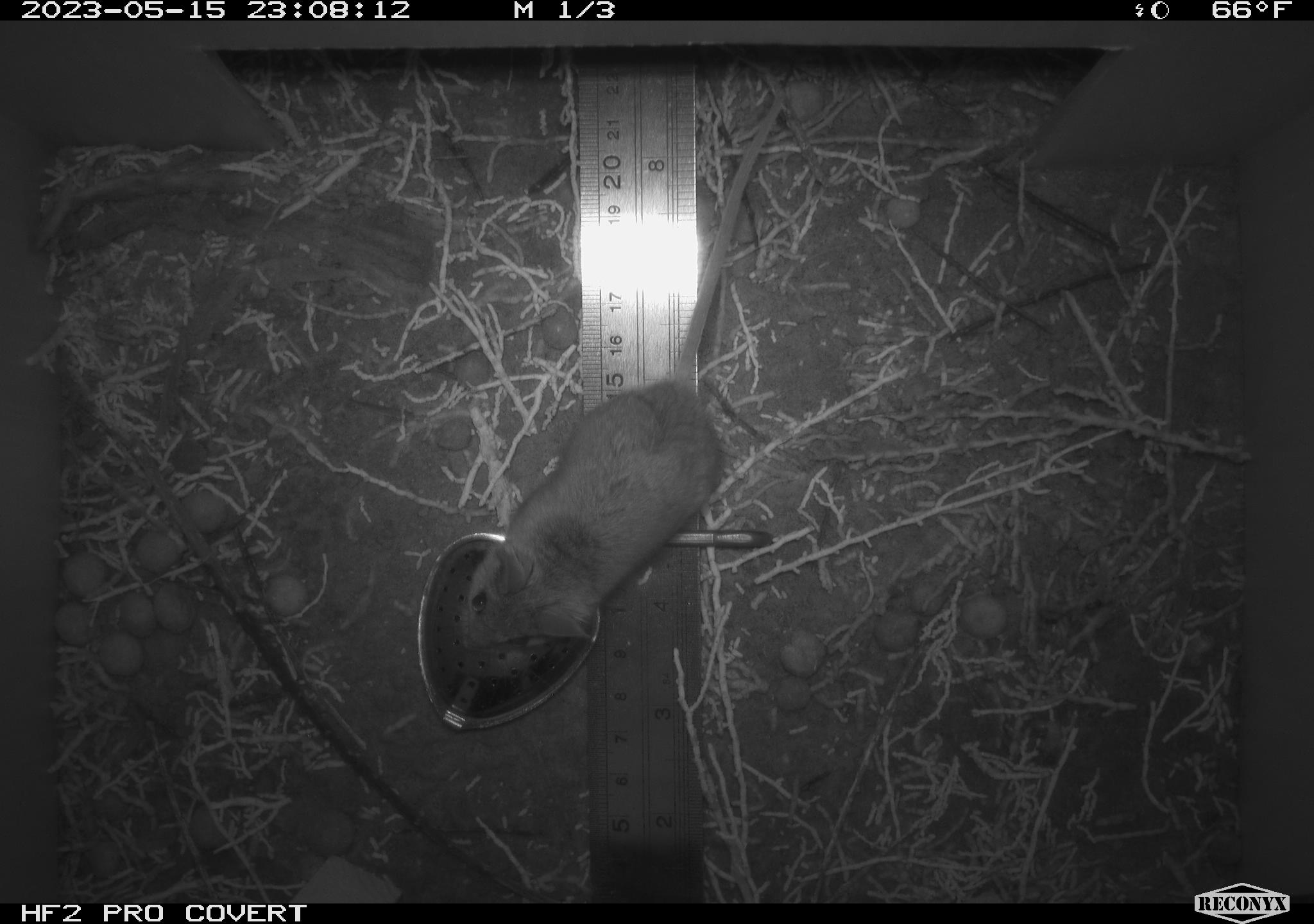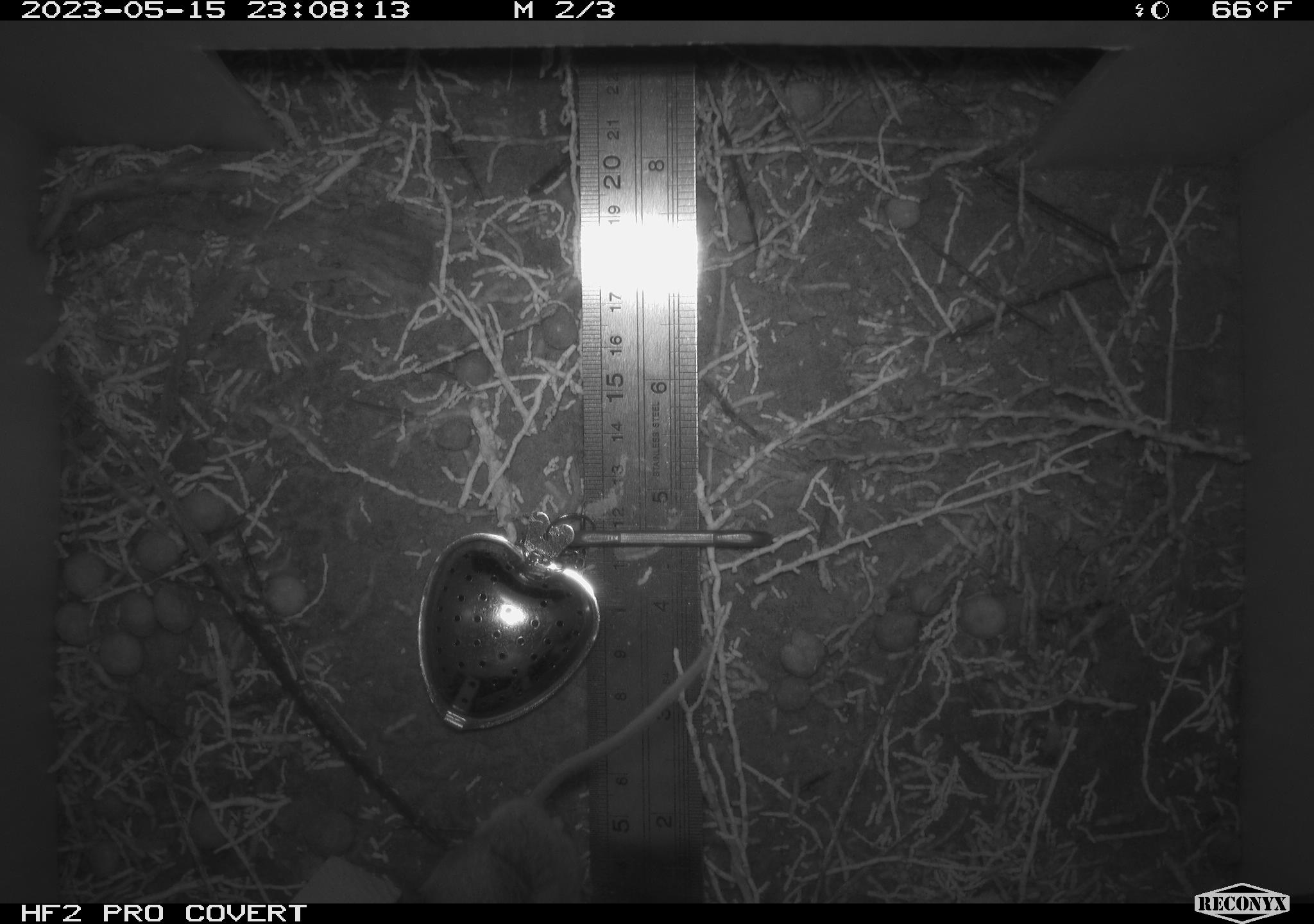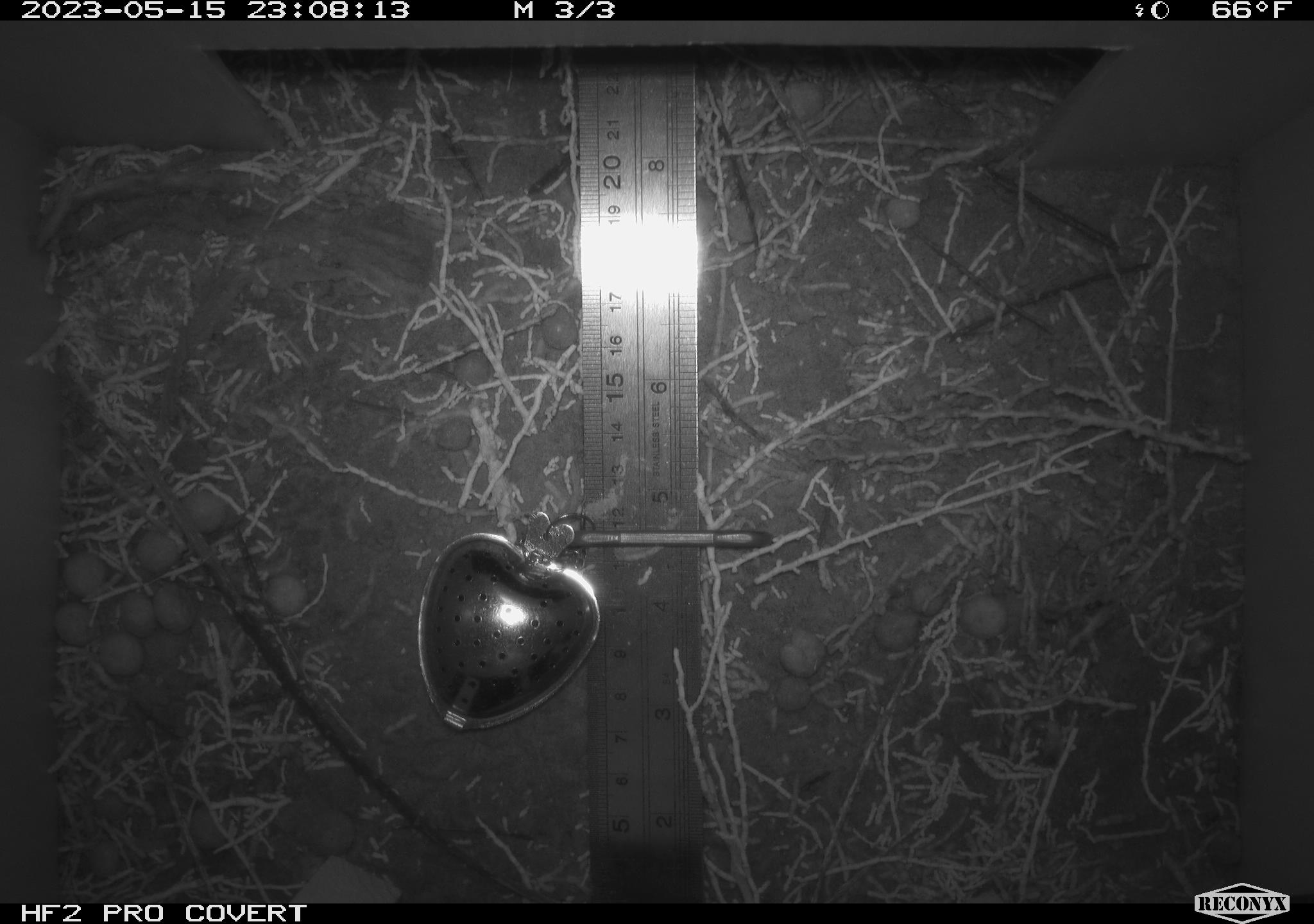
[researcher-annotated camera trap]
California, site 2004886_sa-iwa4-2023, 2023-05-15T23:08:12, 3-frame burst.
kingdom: Animalia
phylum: Chordata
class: Mammalia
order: Rodentia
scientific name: Rodentia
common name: mouse species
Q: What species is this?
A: Mouse species (Rodentia).